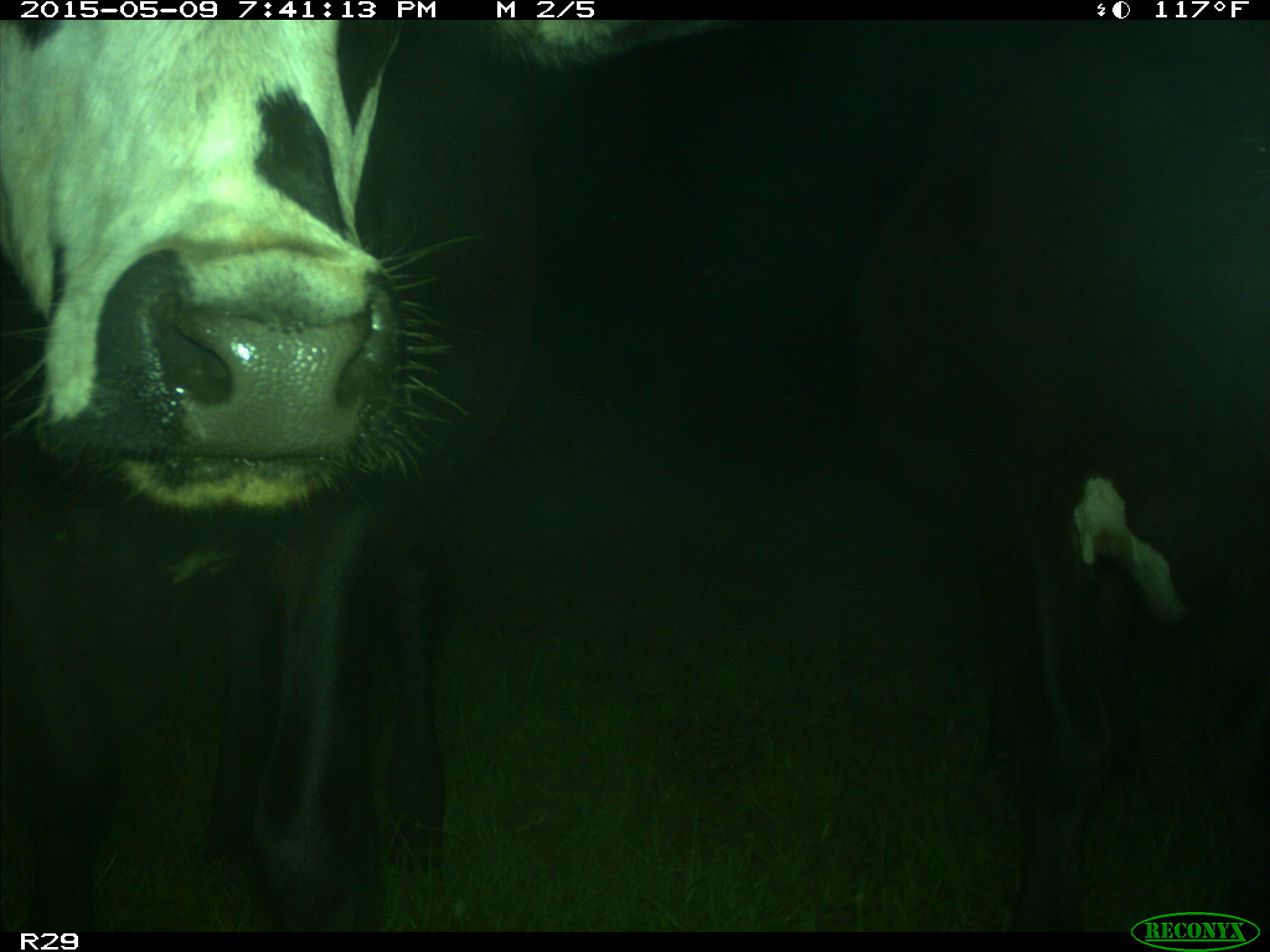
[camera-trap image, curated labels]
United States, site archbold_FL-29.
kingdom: Animalia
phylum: Chordata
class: Mammalia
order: Artiodactyla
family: Bovidae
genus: Bos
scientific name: Bos taurus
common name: domestic cow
Bos taurus (domestic cow).